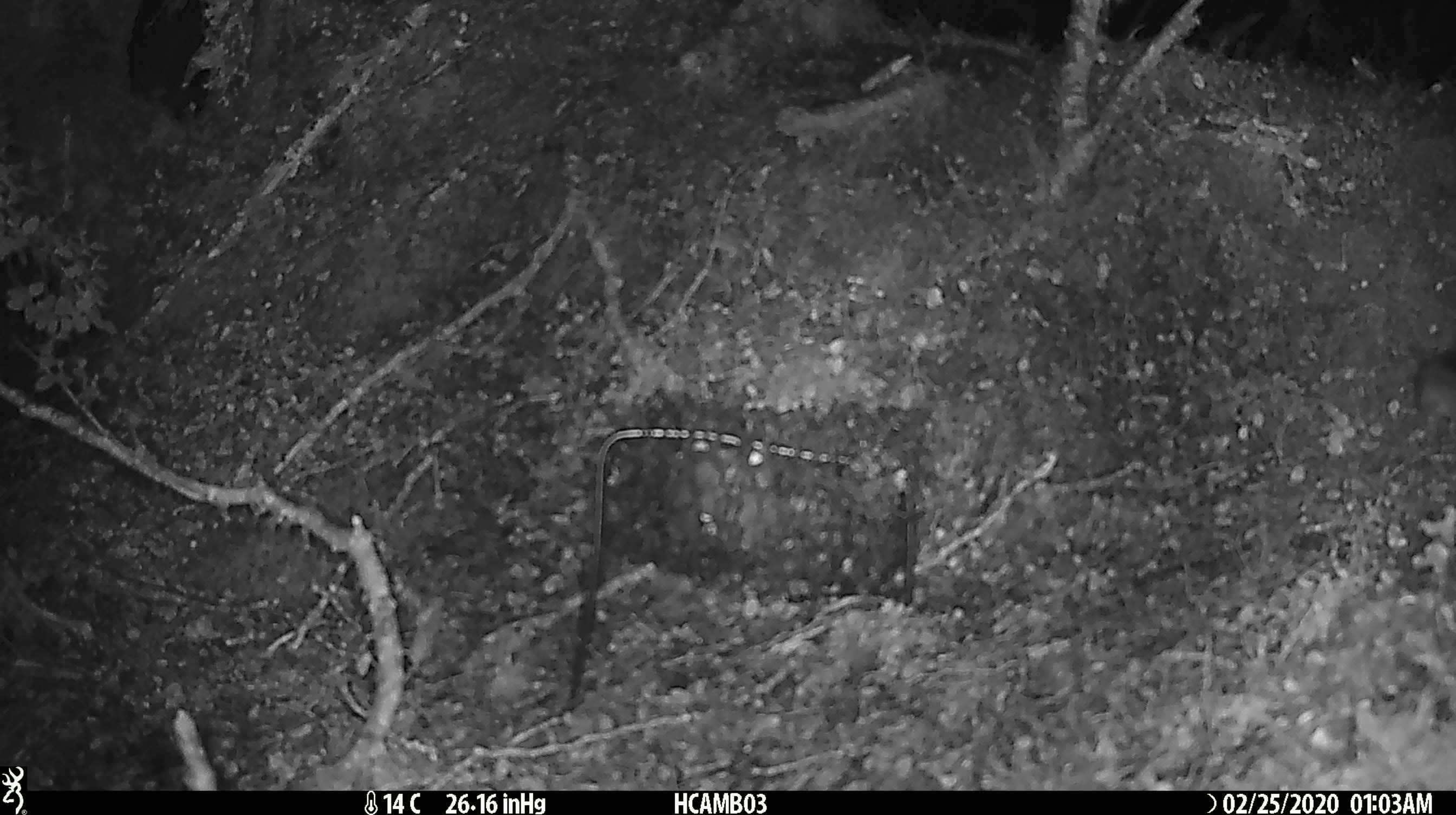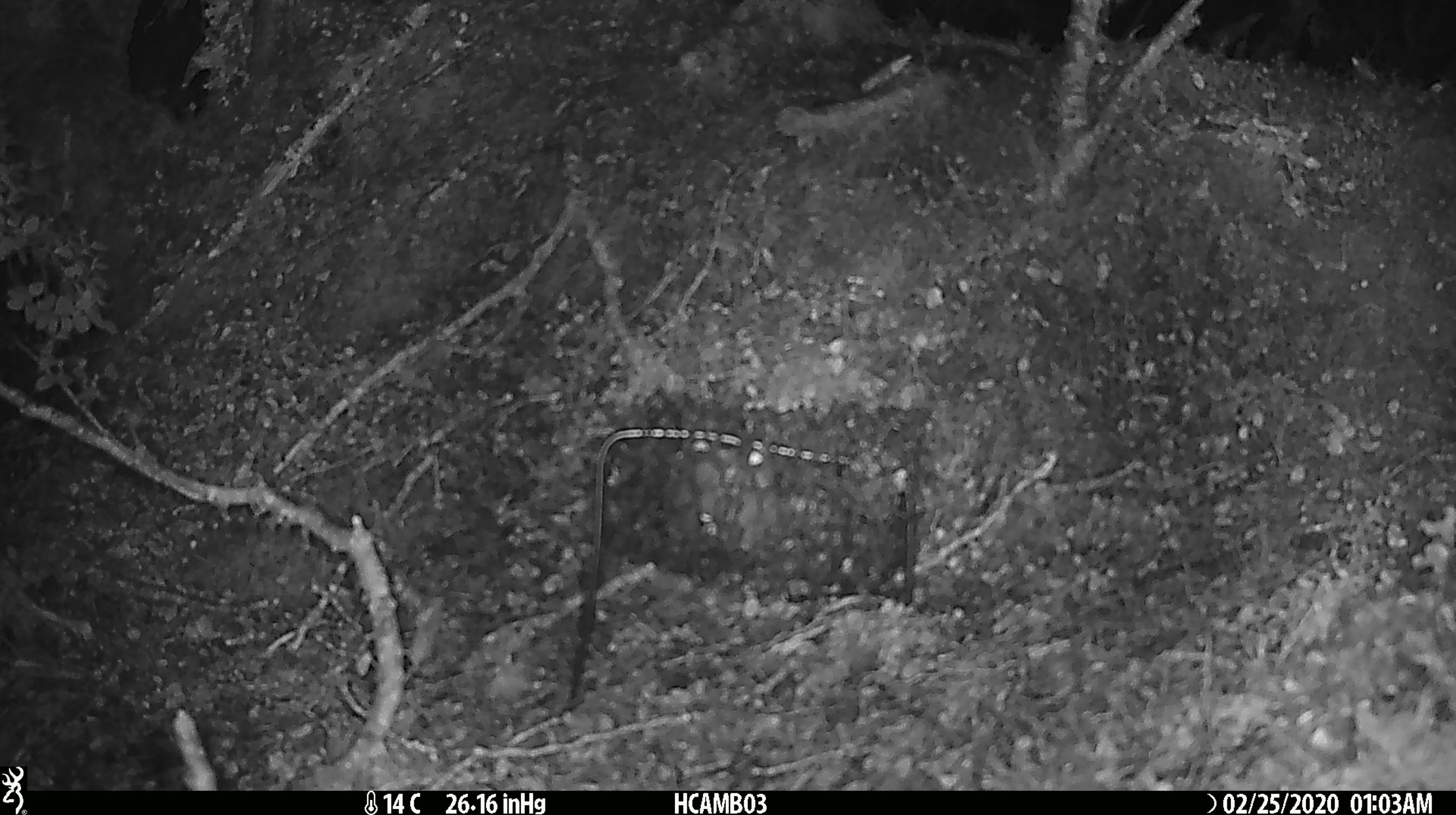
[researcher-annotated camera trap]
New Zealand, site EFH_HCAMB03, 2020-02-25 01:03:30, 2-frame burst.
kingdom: Animalia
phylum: Chordata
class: Mammalia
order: Rodentia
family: Muridae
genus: Mus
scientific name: Mus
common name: mouse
Mouse (Mus).